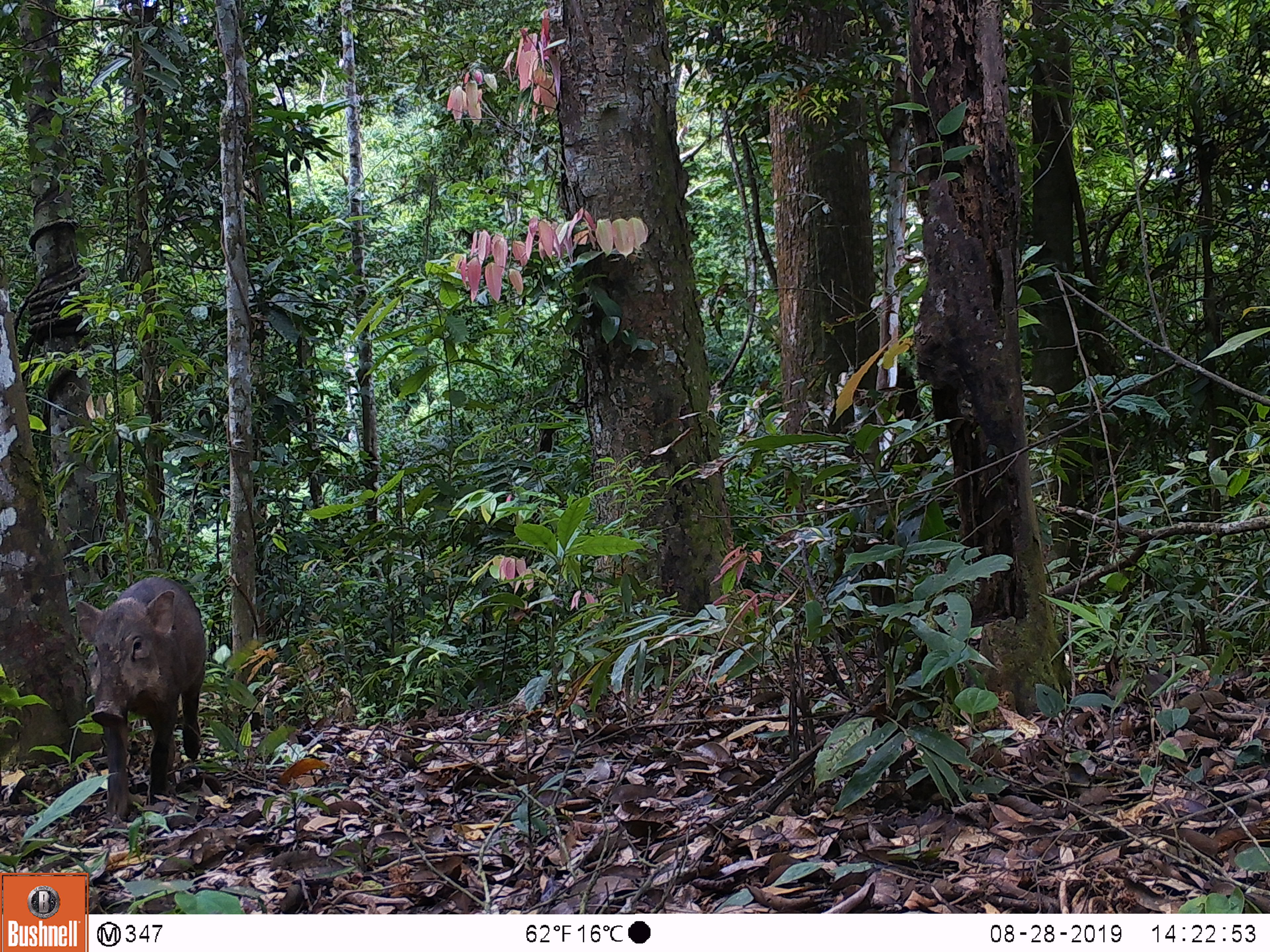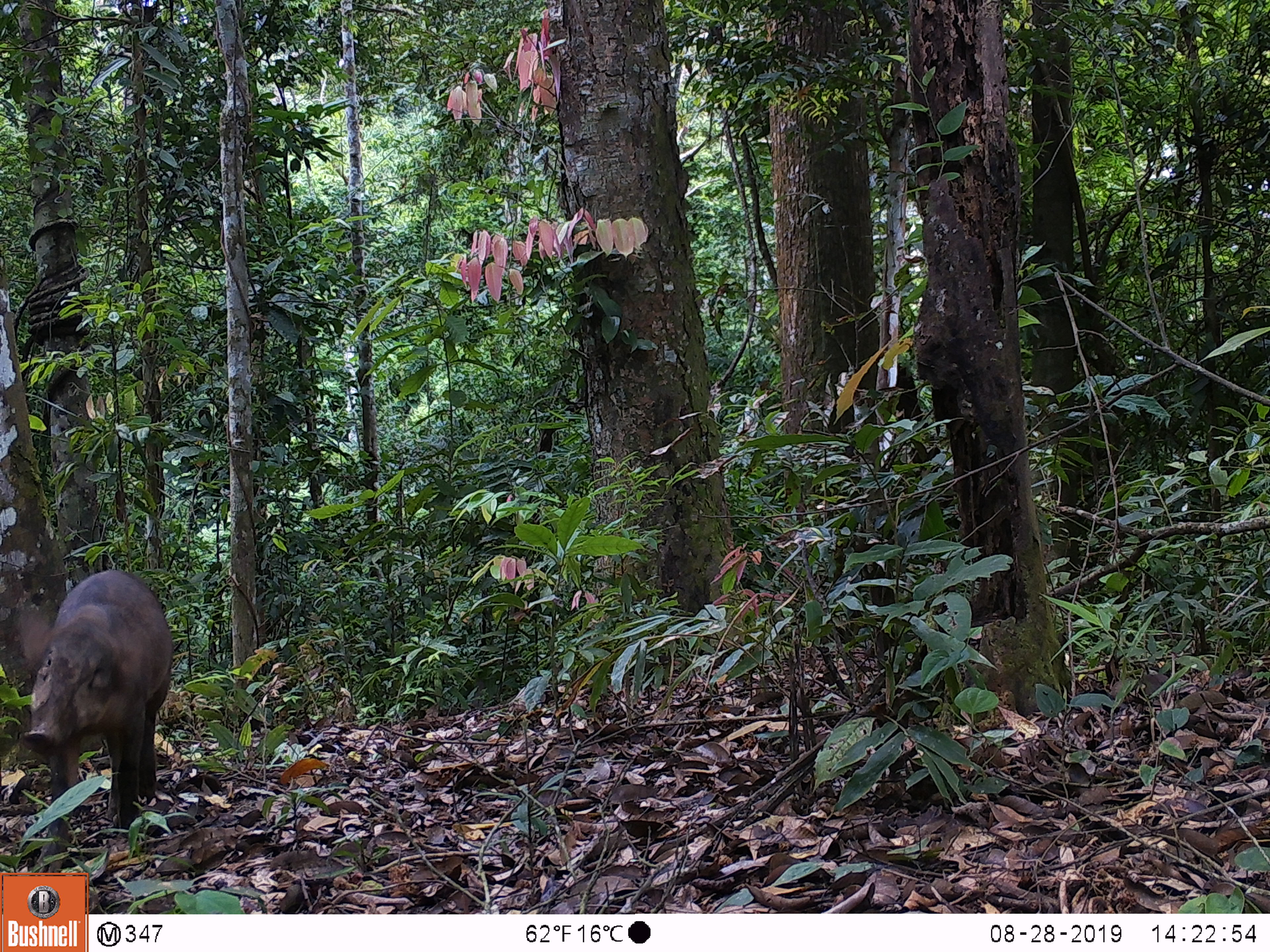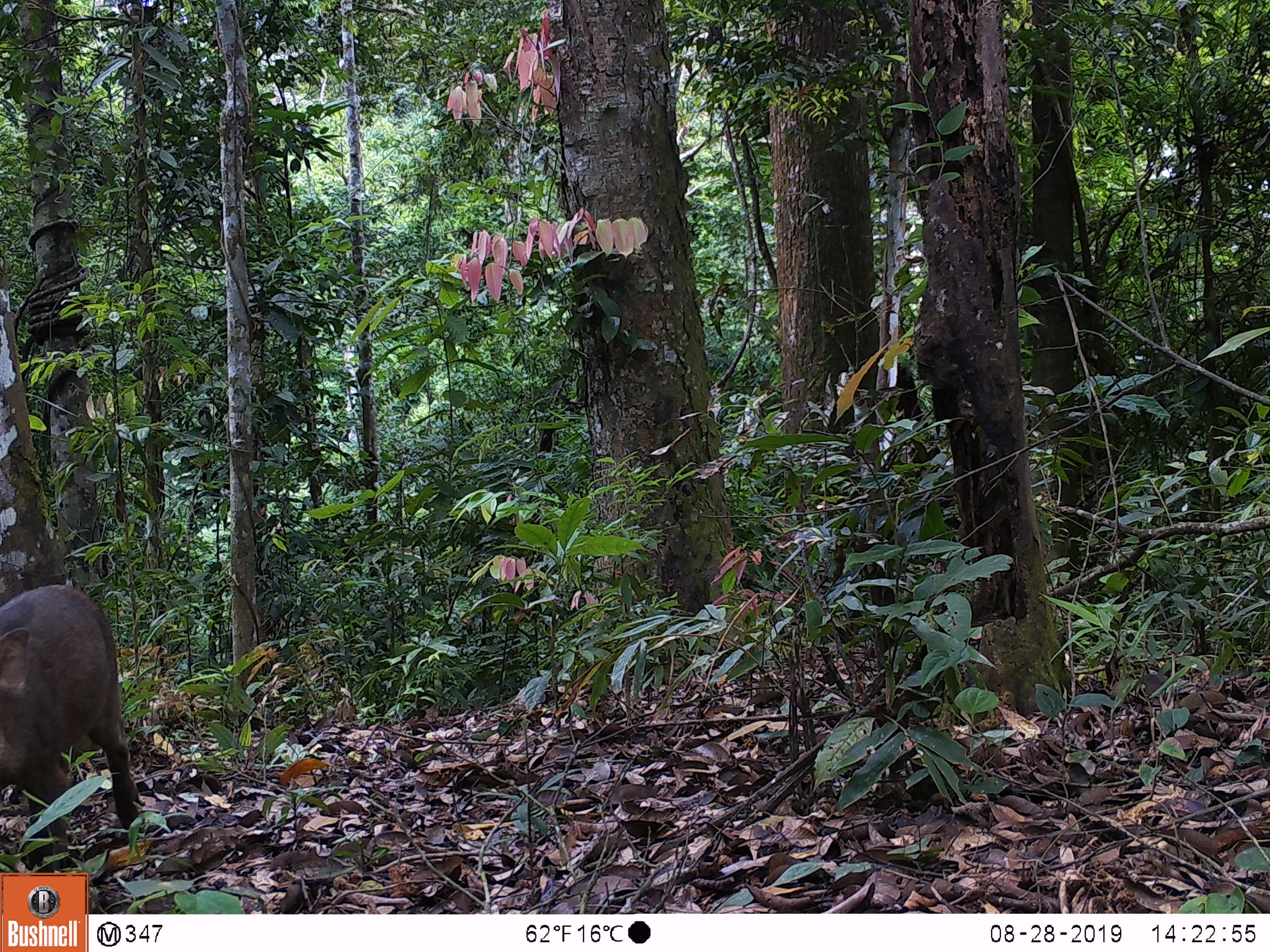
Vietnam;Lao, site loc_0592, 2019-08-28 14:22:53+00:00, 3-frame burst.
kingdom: Animalia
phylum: Chordata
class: Mammalia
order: Artiodactyla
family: Suidae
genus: Sus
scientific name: Sus scrofa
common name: eurasian wild pig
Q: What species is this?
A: Eurasian wild pig (Sus scrofa).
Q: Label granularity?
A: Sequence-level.